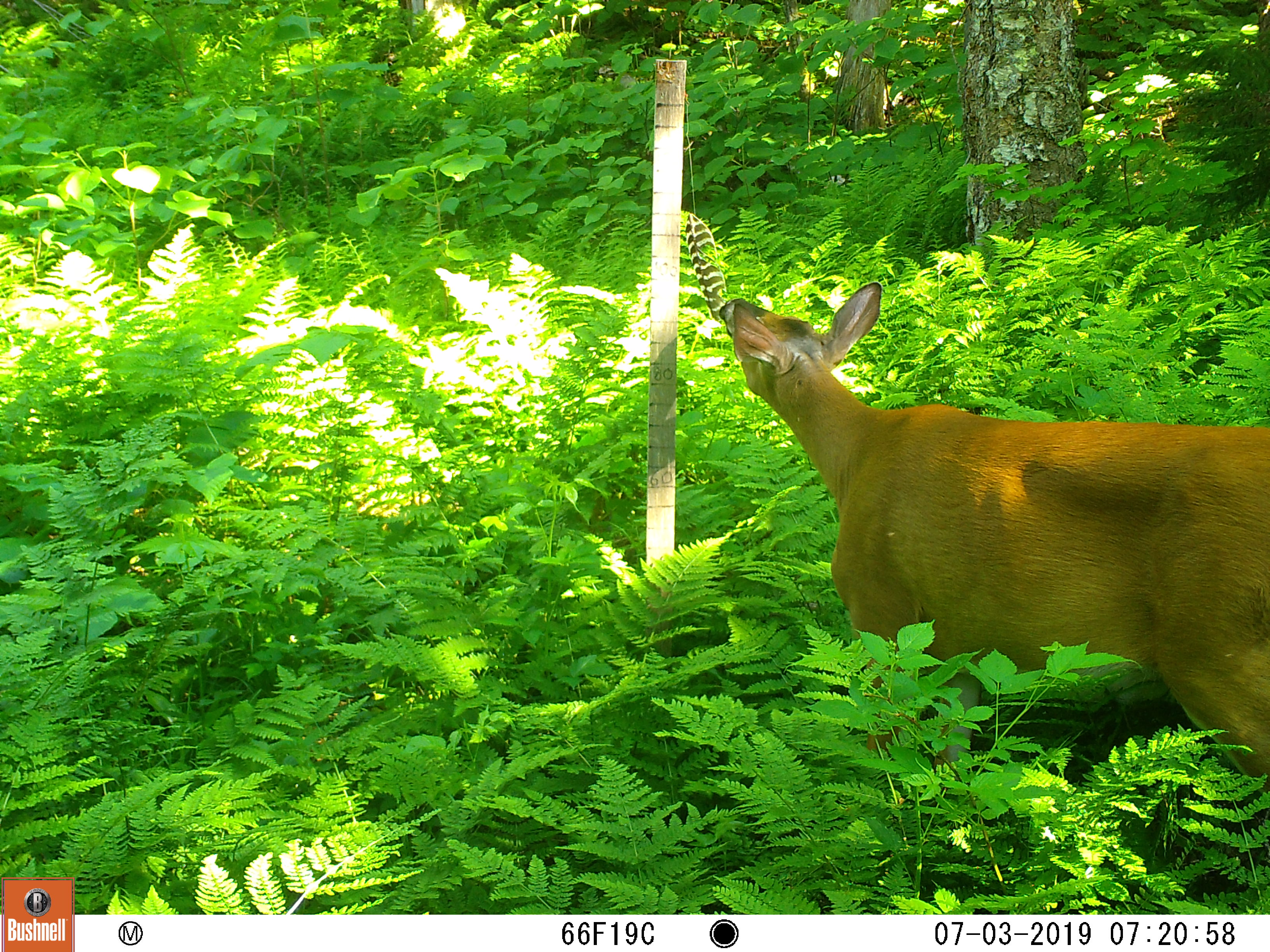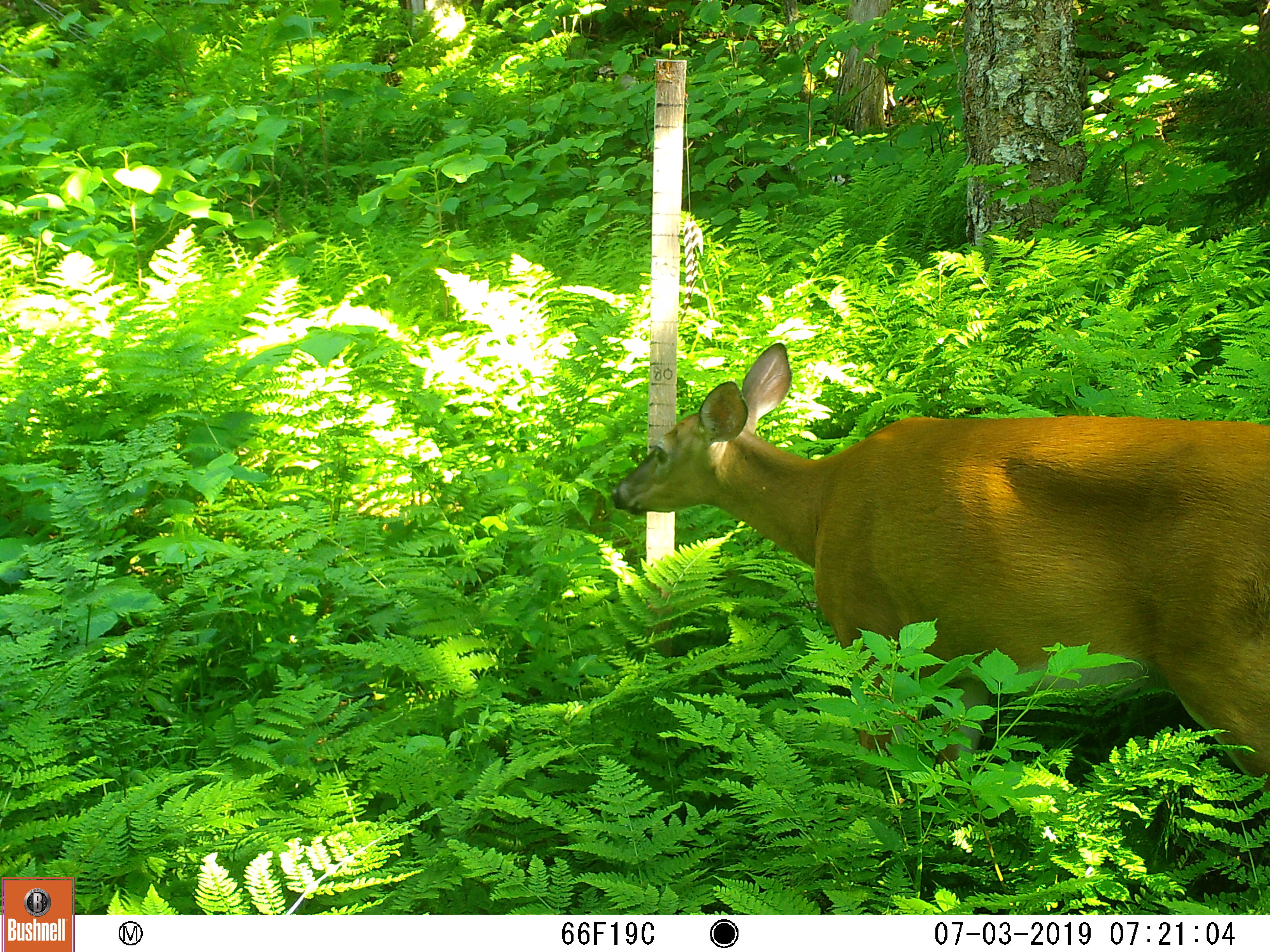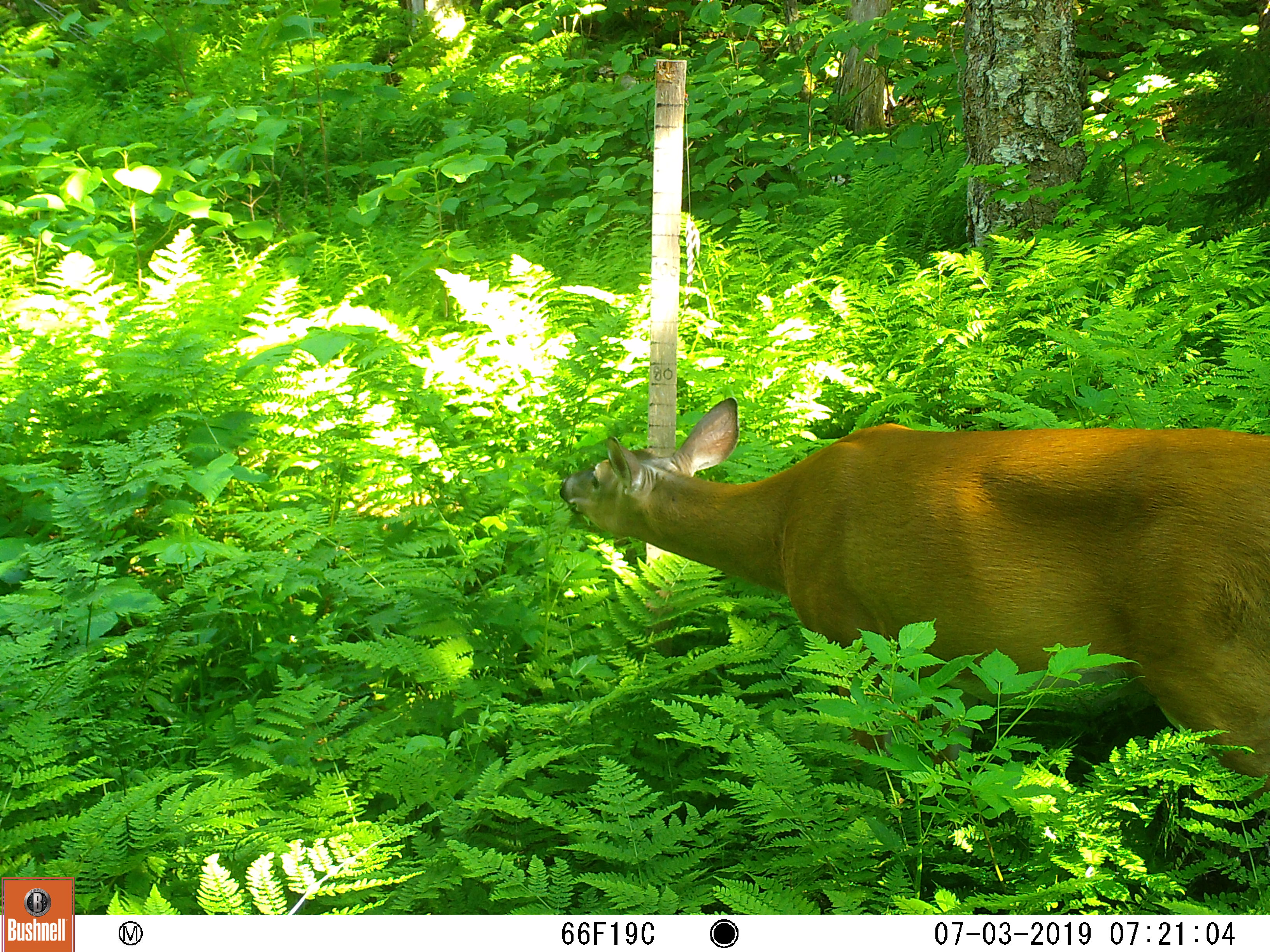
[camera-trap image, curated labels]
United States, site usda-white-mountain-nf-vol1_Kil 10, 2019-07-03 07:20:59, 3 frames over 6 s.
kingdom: Animalia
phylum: Chordata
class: Mammalia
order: Artiodactyla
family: Cervidae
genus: Odocoileus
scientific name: Odocoileus virginianus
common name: white-tailed deer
White-tailed deer (Odocoileus virginianus).